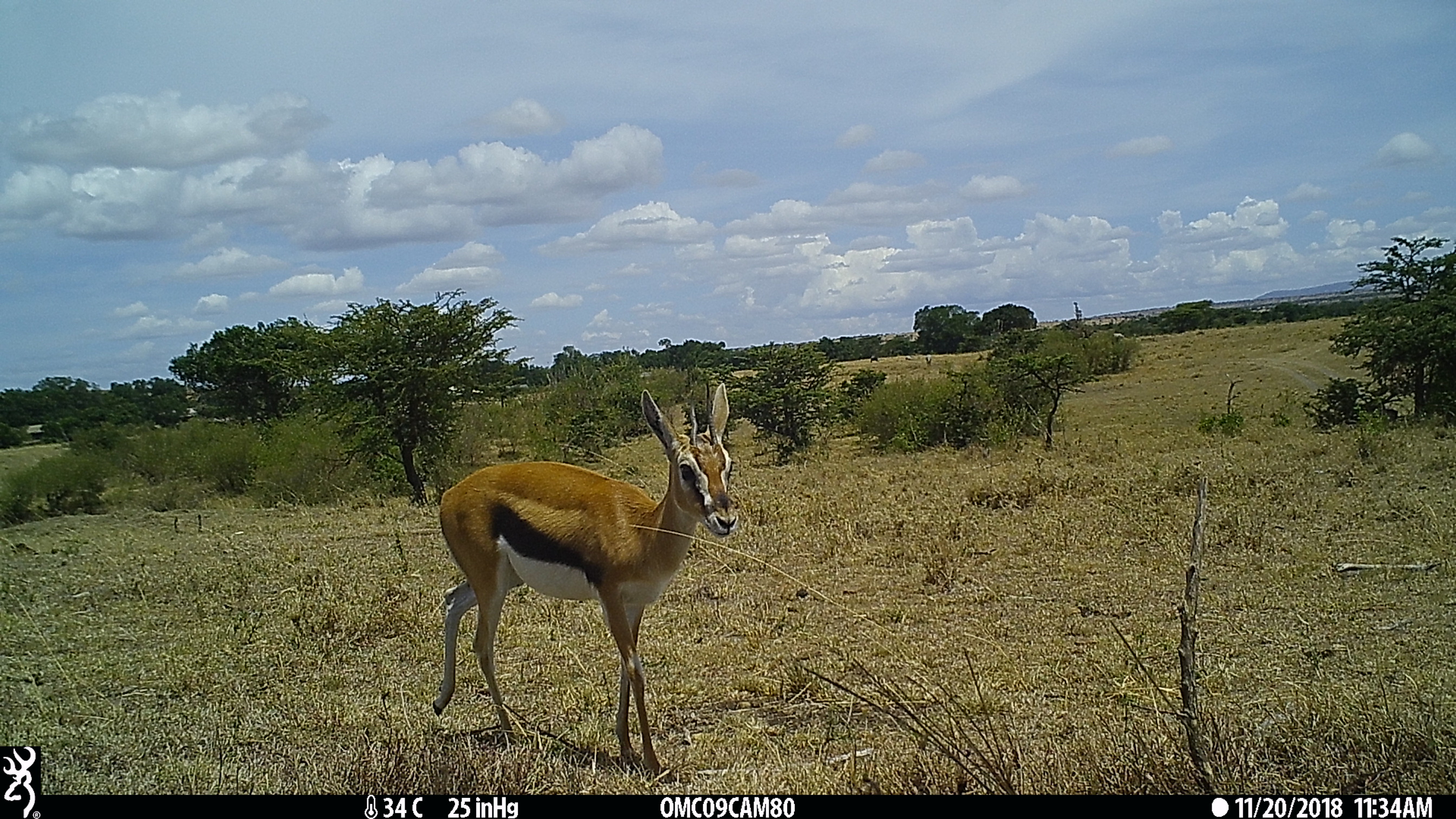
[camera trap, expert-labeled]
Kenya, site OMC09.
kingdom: Animalia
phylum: Chordata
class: Mammalia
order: Artiodactyla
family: Bovidae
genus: Eudorcas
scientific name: Eudorcas thomsonii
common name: thomon's gazelle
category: gazelle thomsons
Gazelle thomsons (thomon's gazelle) (Eudorcas thomsonii).